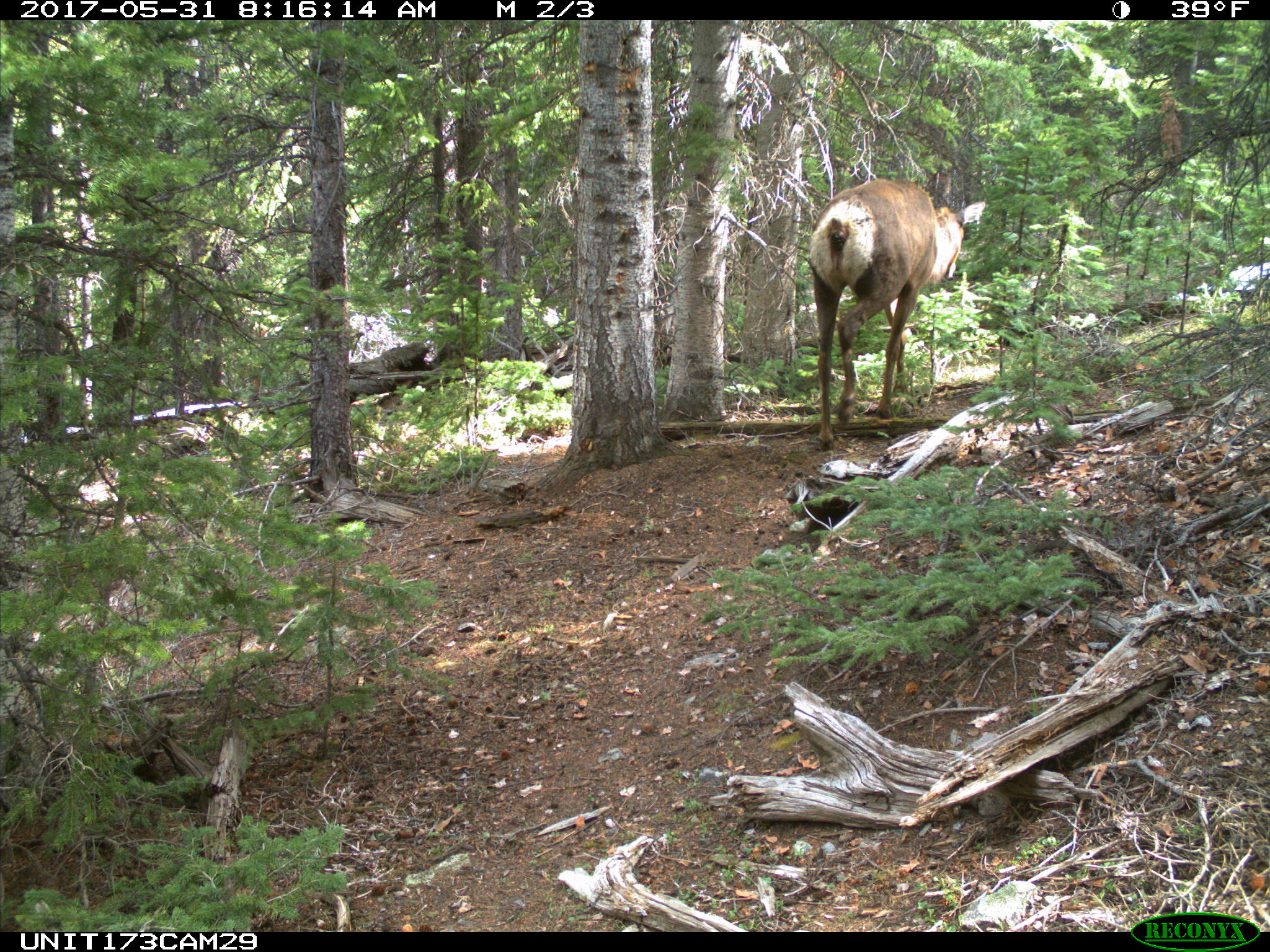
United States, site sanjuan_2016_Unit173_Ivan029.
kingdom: Animalia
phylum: Chordata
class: Mammalia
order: Artiodactyla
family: Cervidae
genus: Cervus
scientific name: Cervus elaphus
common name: red deer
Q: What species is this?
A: Cervus elaphus (red deer).